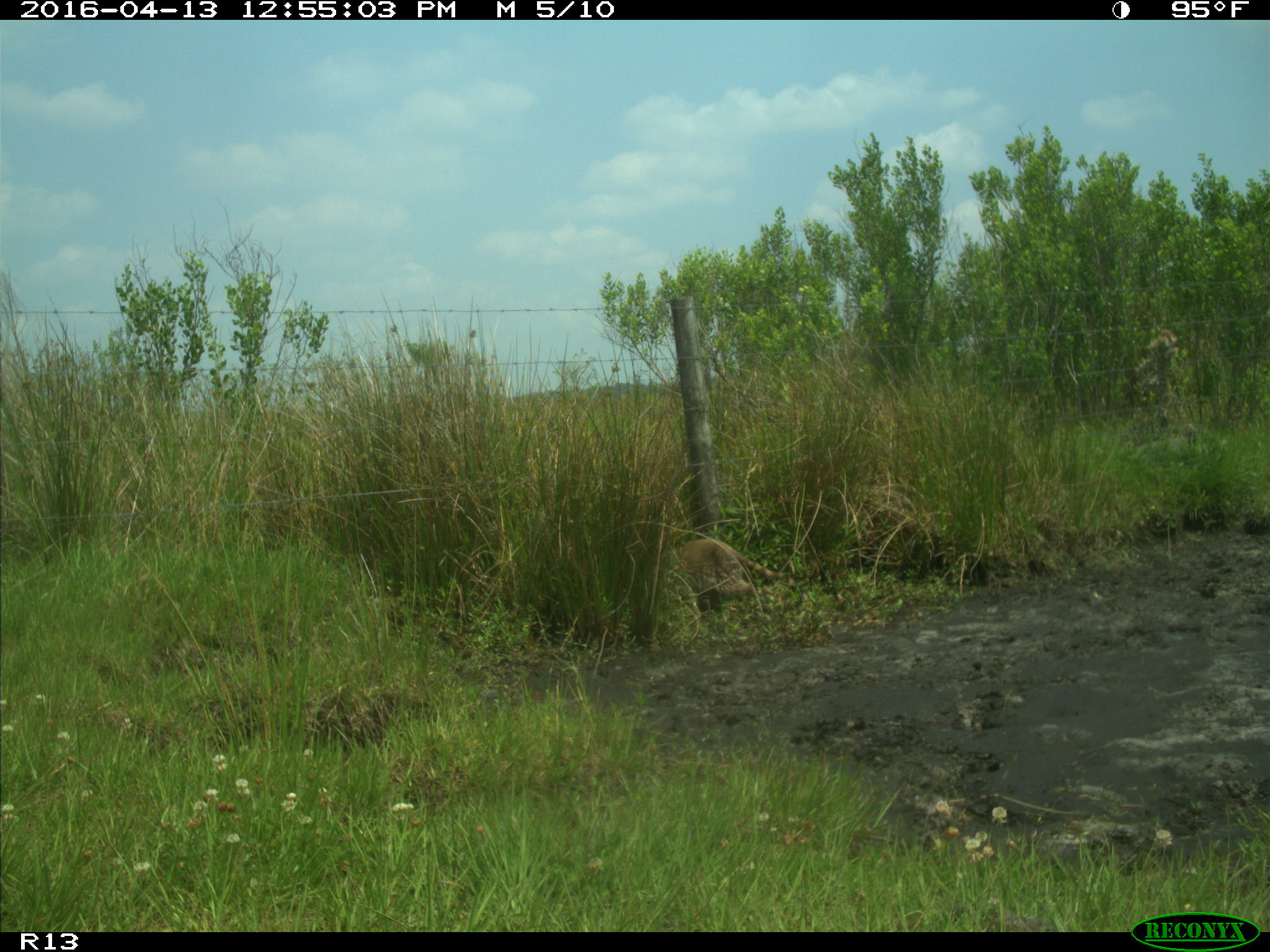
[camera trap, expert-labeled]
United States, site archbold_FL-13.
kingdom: Animalia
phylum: Chordata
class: Mammalia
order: Carnivora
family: Procyonidae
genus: Procyon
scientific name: Procyon lotor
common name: common raccoon